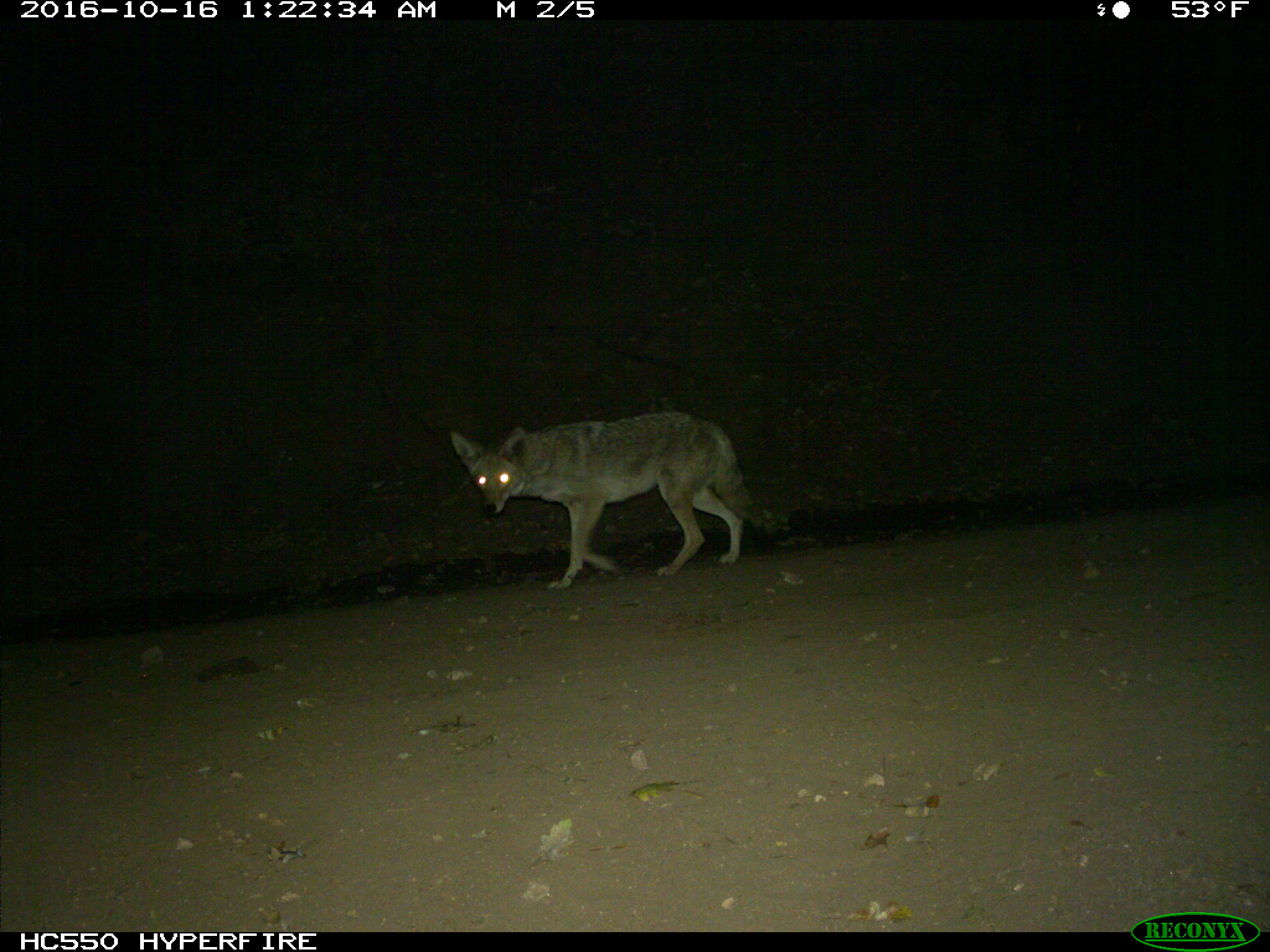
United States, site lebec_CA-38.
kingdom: Animalia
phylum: Chordata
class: Mammalia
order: Carnivora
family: Canidae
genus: Canis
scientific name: Canis latrans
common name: coyote